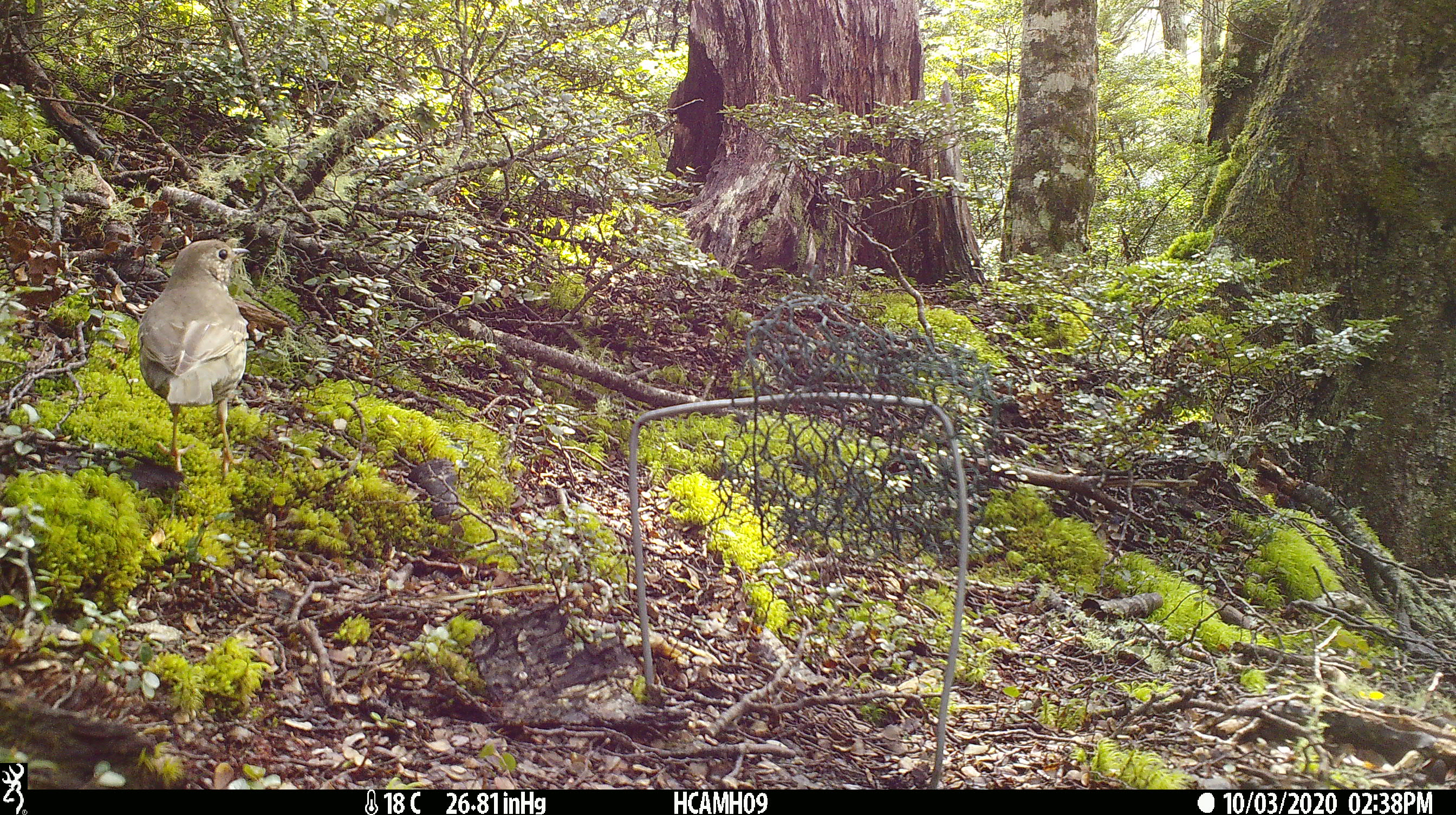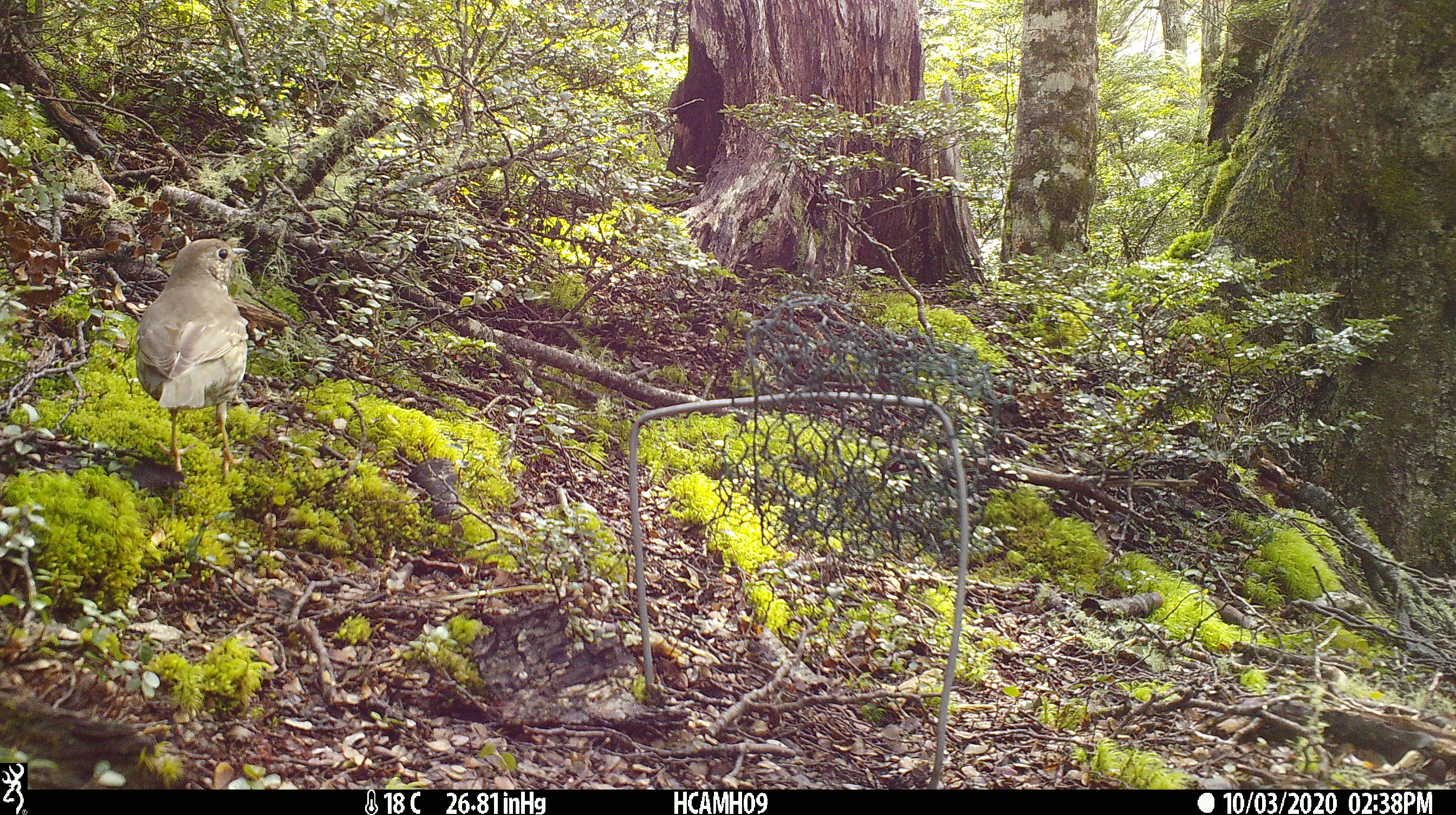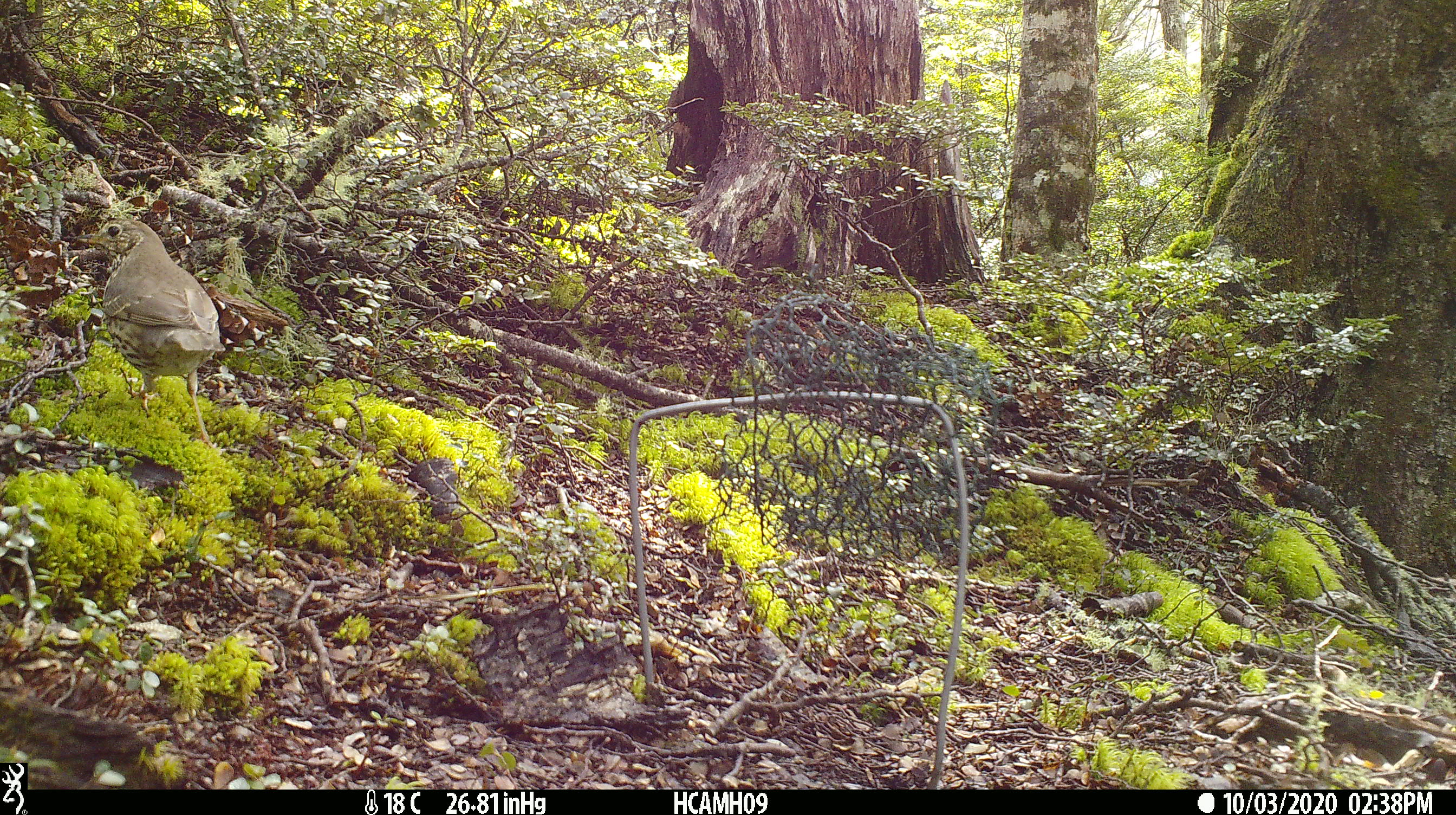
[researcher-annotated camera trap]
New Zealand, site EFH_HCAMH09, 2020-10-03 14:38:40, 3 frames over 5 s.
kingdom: Animalia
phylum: Chordata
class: Aves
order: Passeriformes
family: Turdidae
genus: Turdus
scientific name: Turdus philomelos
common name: song thrush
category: thrush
Thrush (song thrush) (Turdus philomelos).